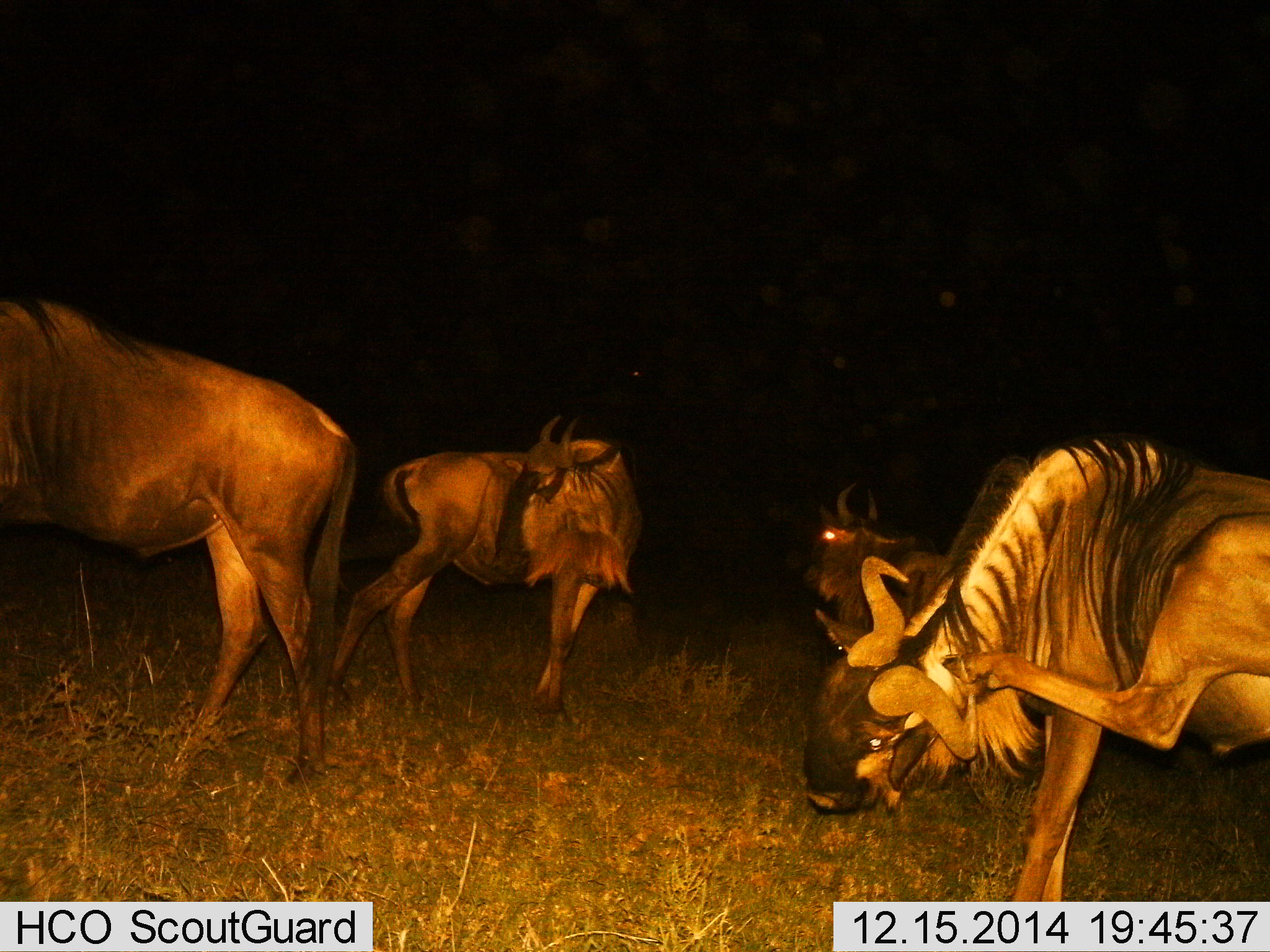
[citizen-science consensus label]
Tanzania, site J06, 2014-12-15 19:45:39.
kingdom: Animalia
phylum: Chordata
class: Mammalia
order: Artiodactyla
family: Bovidae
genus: Connochaetes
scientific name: Connochaetes taurinus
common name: blue wildebeest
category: wildebeest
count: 4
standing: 60%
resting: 40%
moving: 20%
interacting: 20%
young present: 0%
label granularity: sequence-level